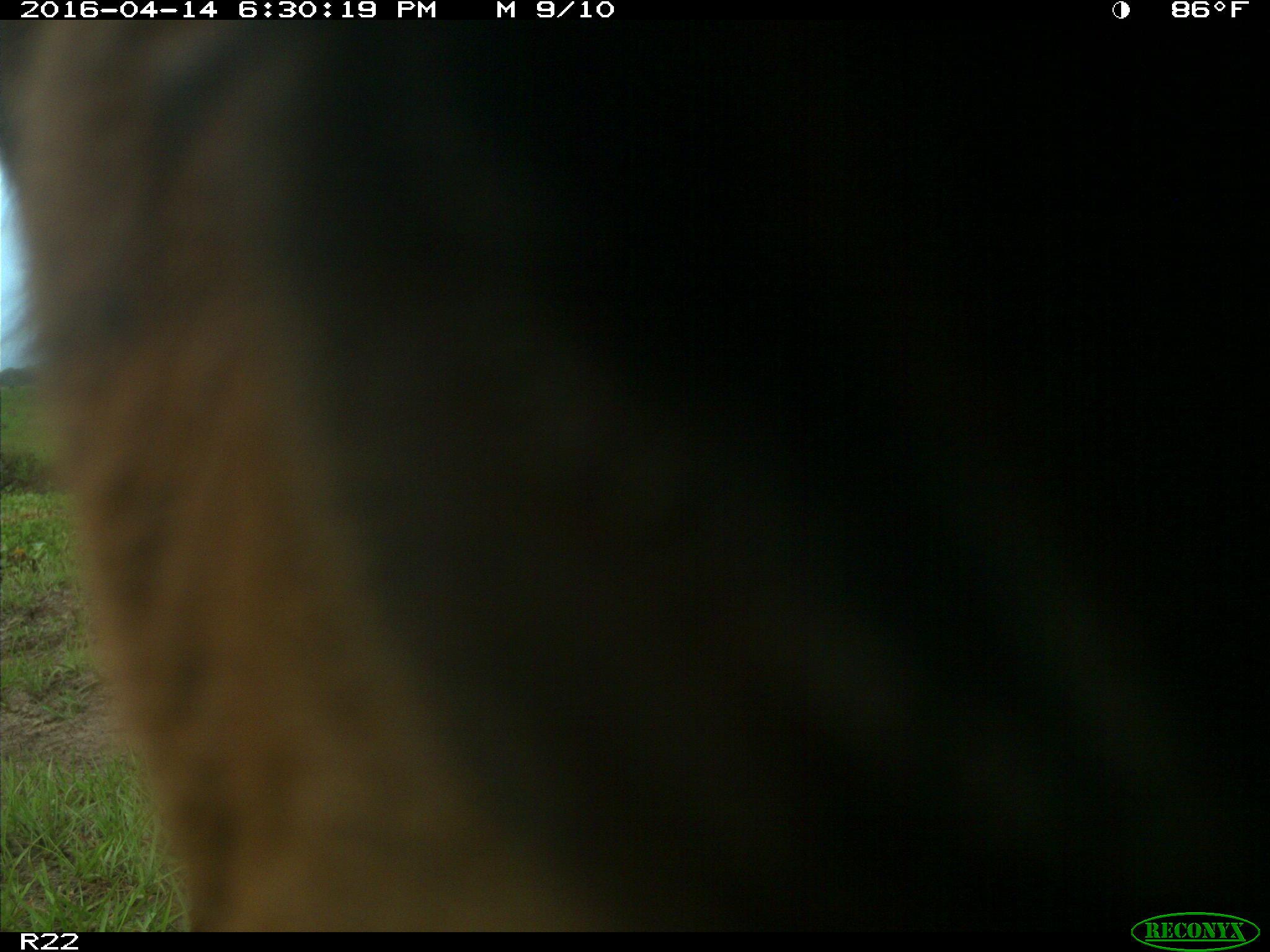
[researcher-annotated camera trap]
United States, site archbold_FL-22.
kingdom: Animalia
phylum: Chordata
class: Mammalia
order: Artiodactyla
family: Bovidae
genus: Bos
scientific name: Bos taurus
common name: domestic cow